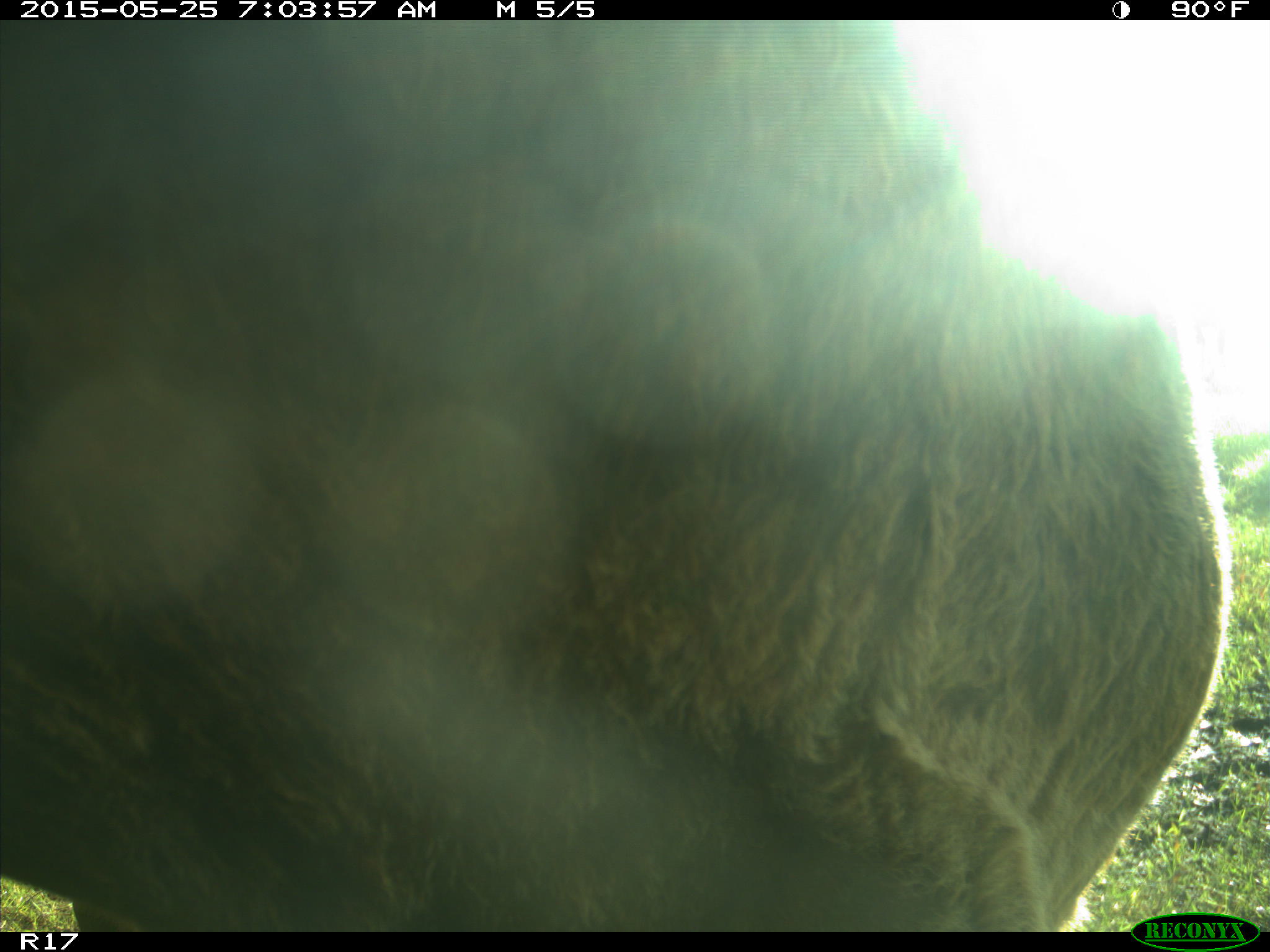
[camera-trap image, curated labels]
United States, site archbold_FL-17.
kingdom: Animalia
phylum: Chordata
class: Mammalia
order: Artiodactyla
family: Bovidae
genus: Bos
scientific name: Bos taurus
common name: domestic cow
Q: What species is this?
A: Bos taurus (domestic cow).